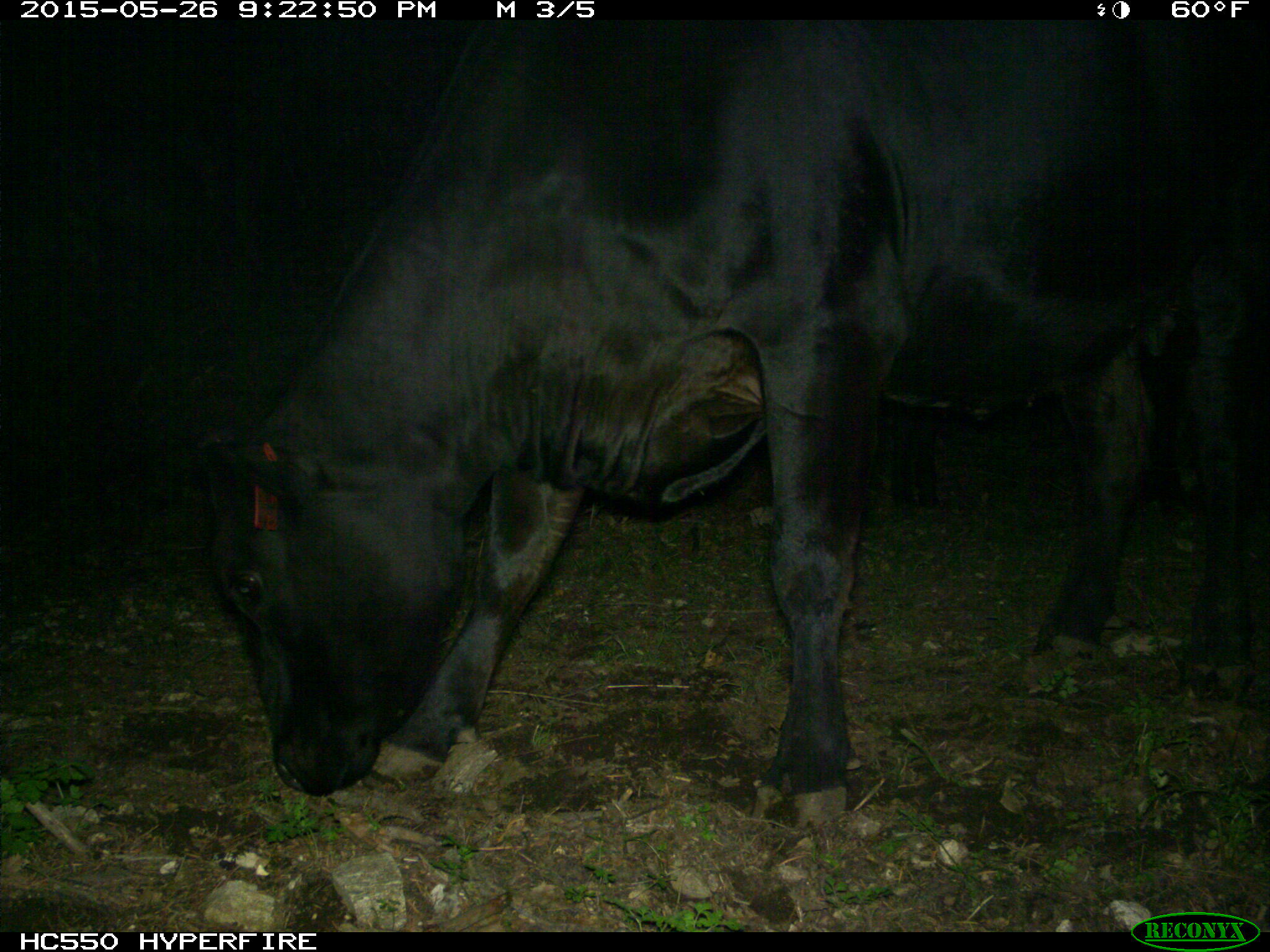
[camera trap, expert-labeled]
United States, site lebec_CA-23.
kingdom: Animalia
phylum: Chordata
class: Mammalia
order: Artiodactyla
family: Bovidae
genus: Bos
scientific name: Bos taurus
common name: domestic cow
Bos taurus (domestic cow).